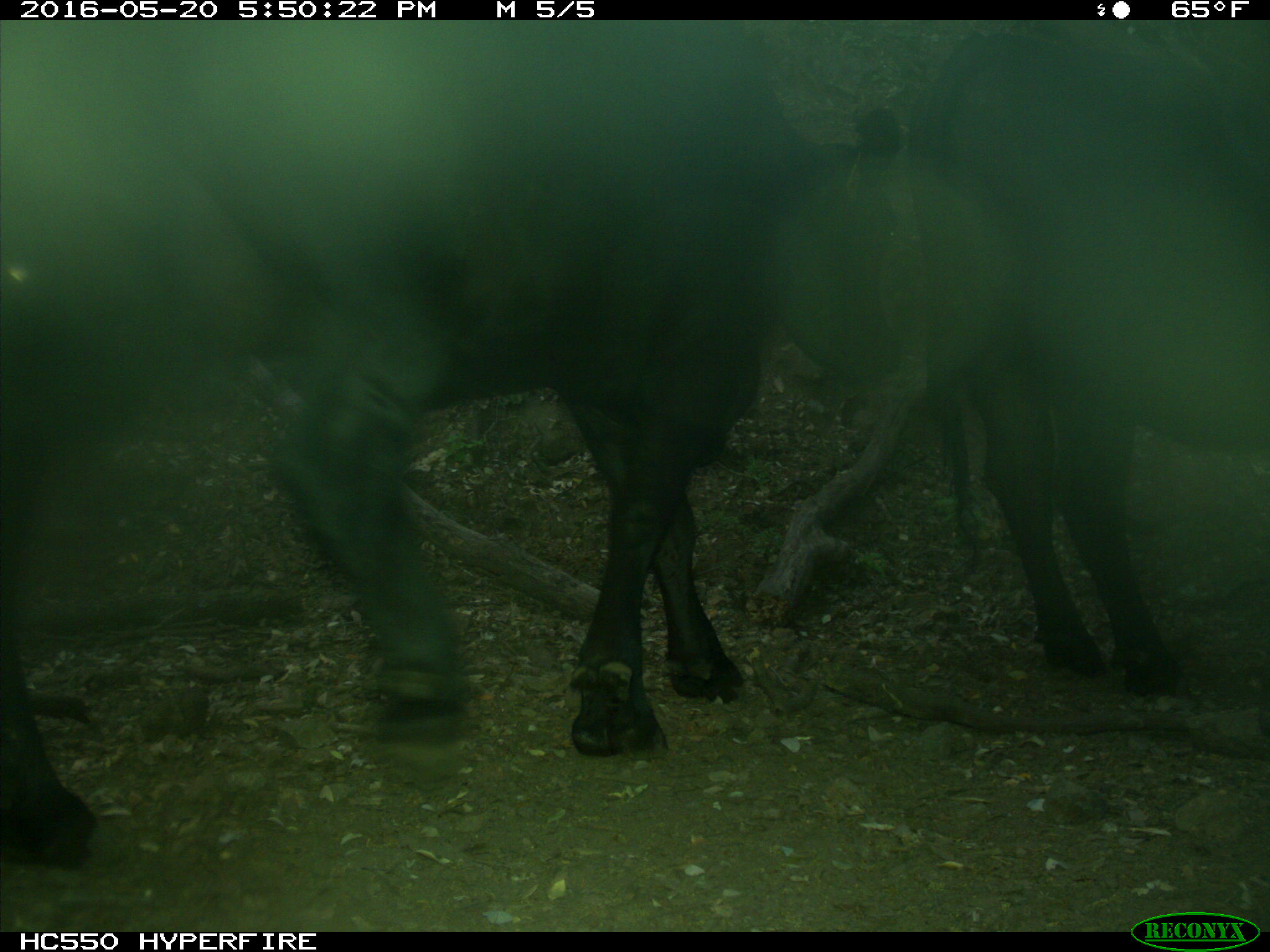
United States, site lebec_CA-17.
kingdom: Animalia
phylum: Chordata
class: Mammalia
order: Artiodactyla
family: Bovidae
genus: Bos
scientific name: Bos taurus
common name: domestic cow